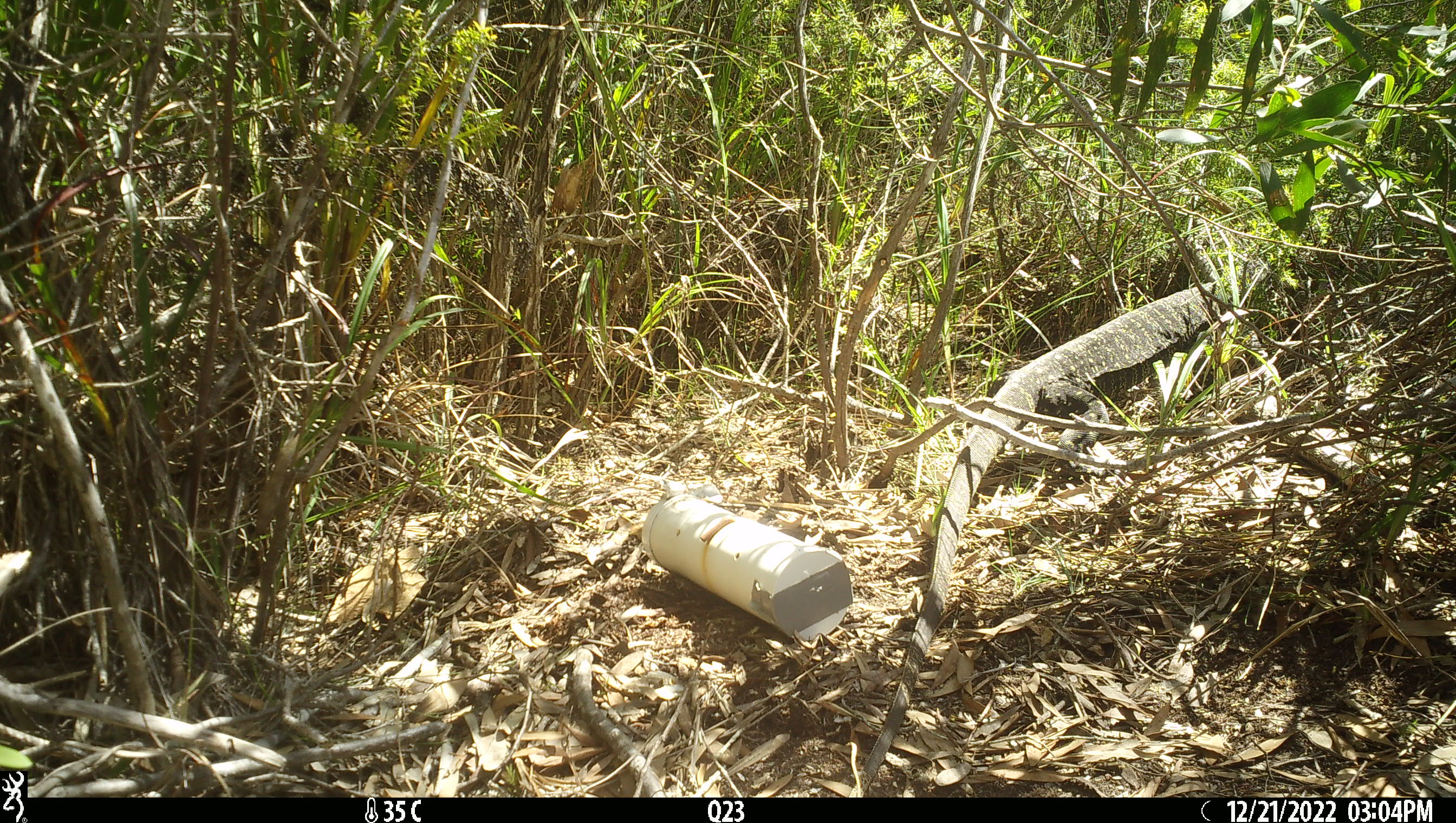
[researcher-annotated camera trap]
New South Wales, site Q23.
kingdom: Animalia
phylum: Chordata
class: Reptilia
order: Squamata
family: Varanidae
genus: Varanus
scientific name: Varanus varius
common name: lace monitor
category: goanna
Goanna (lace monitor) (Varanus varius).